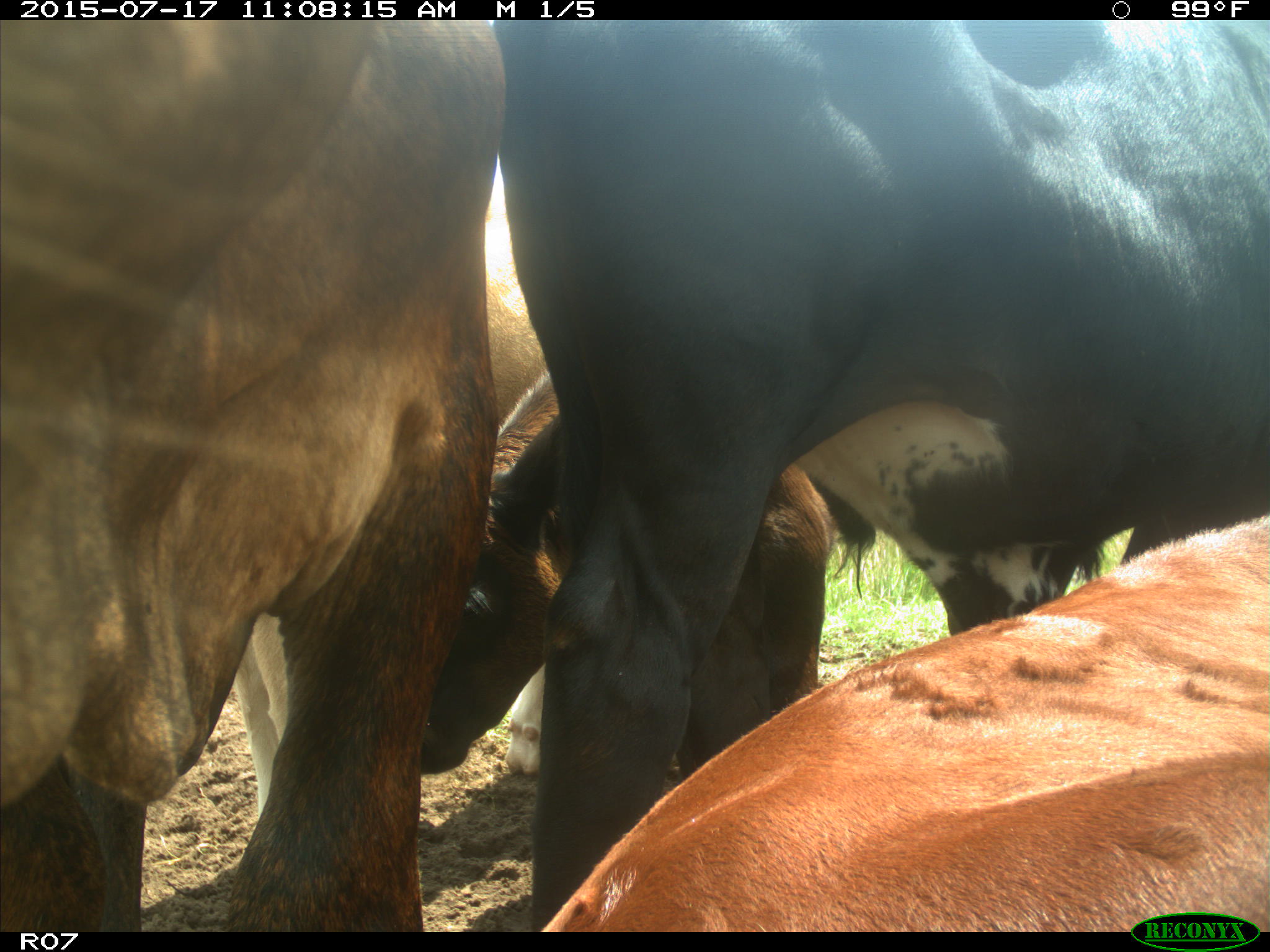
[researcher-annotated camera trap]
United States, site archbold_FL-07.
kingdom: Animalia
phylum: Chordata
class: Mammalia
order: Artiodactyla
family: Bovidae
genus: Bos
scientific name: Bos taurus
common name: domestic cow